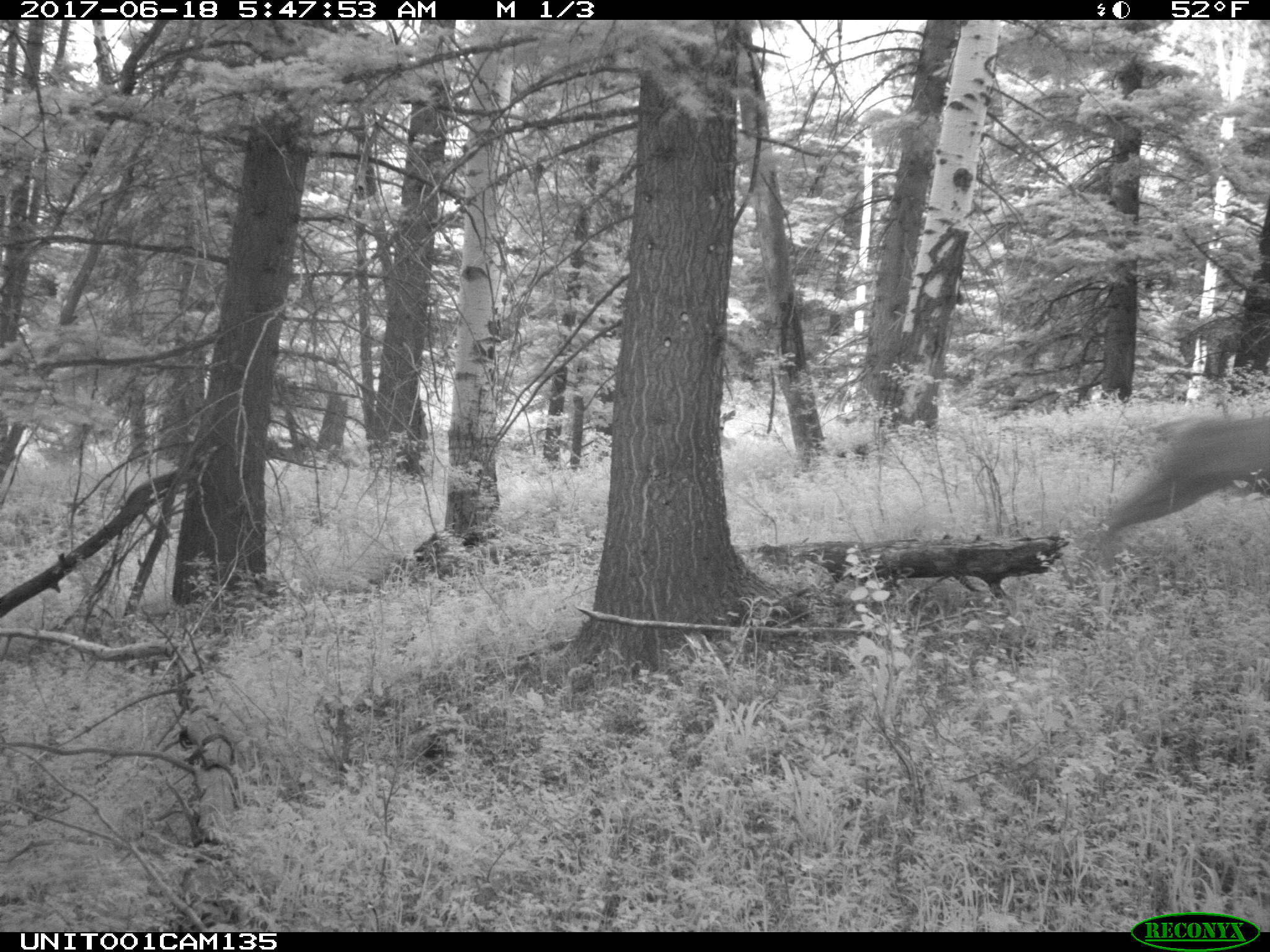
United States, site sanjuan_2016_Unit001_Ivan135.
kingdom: Animalia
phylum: Chordata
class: Mammalia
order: Artiodactyla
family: Cervidae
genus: Odocoileus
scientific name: Odocoileus hemionus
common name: mule deer